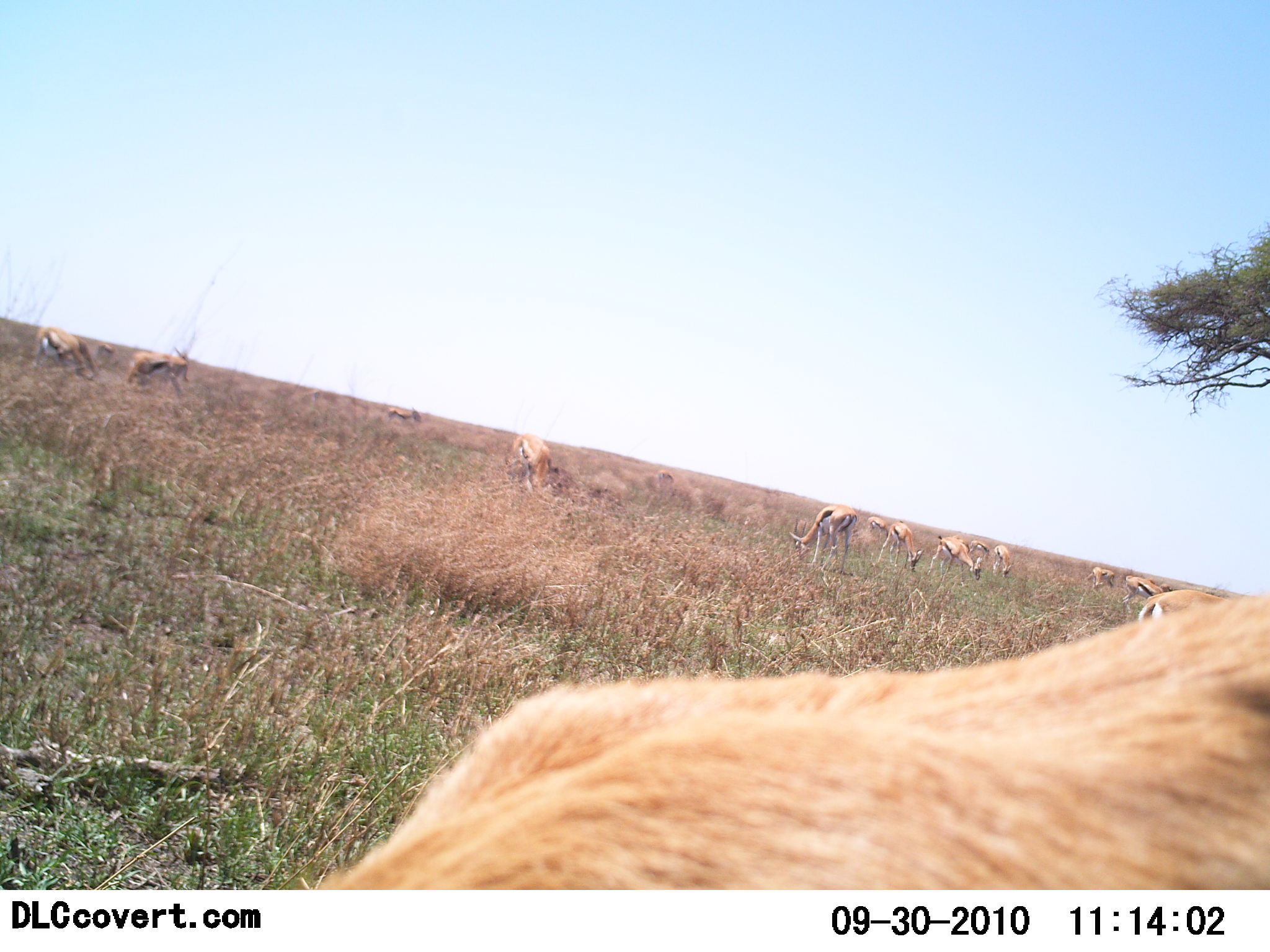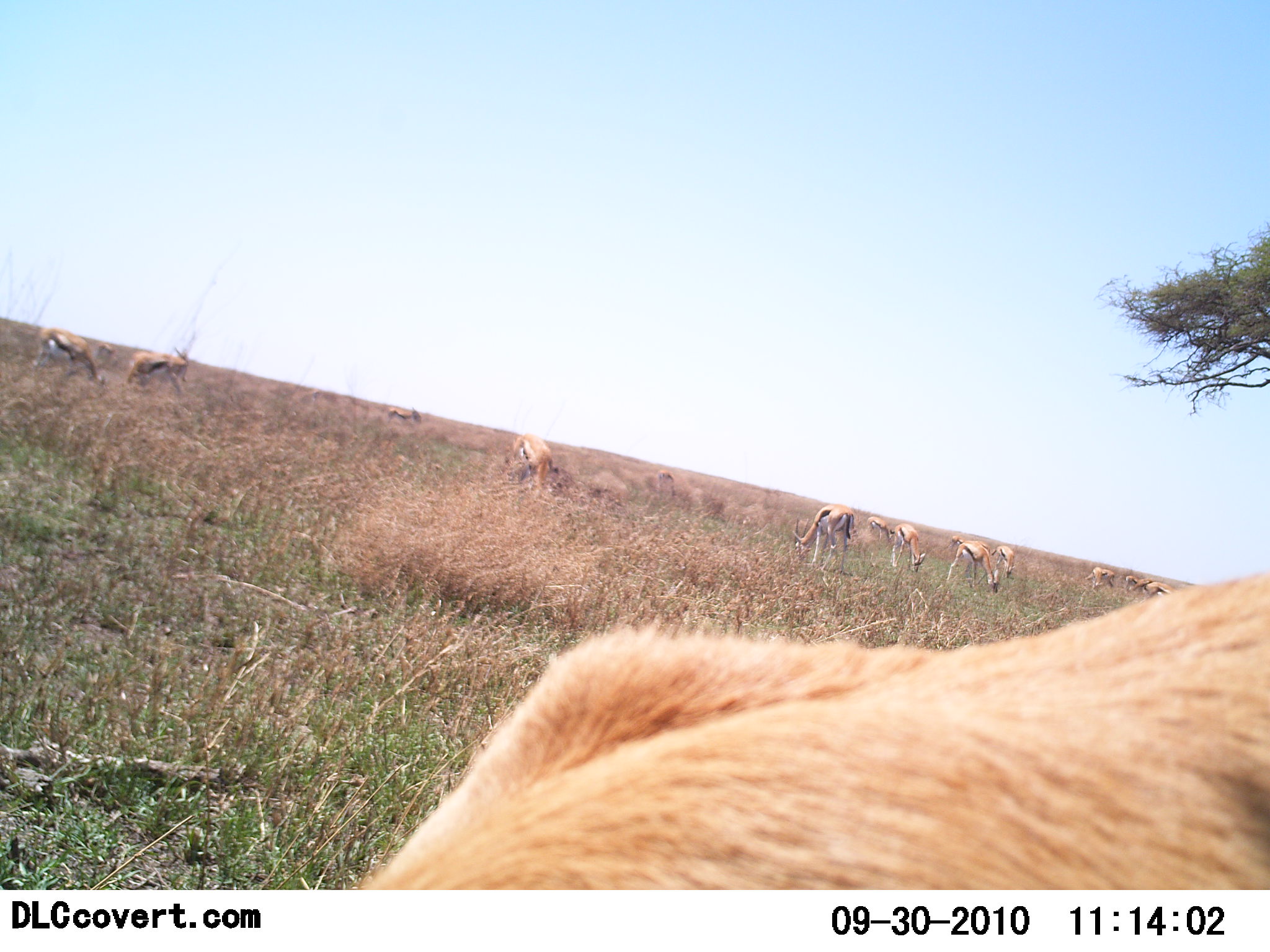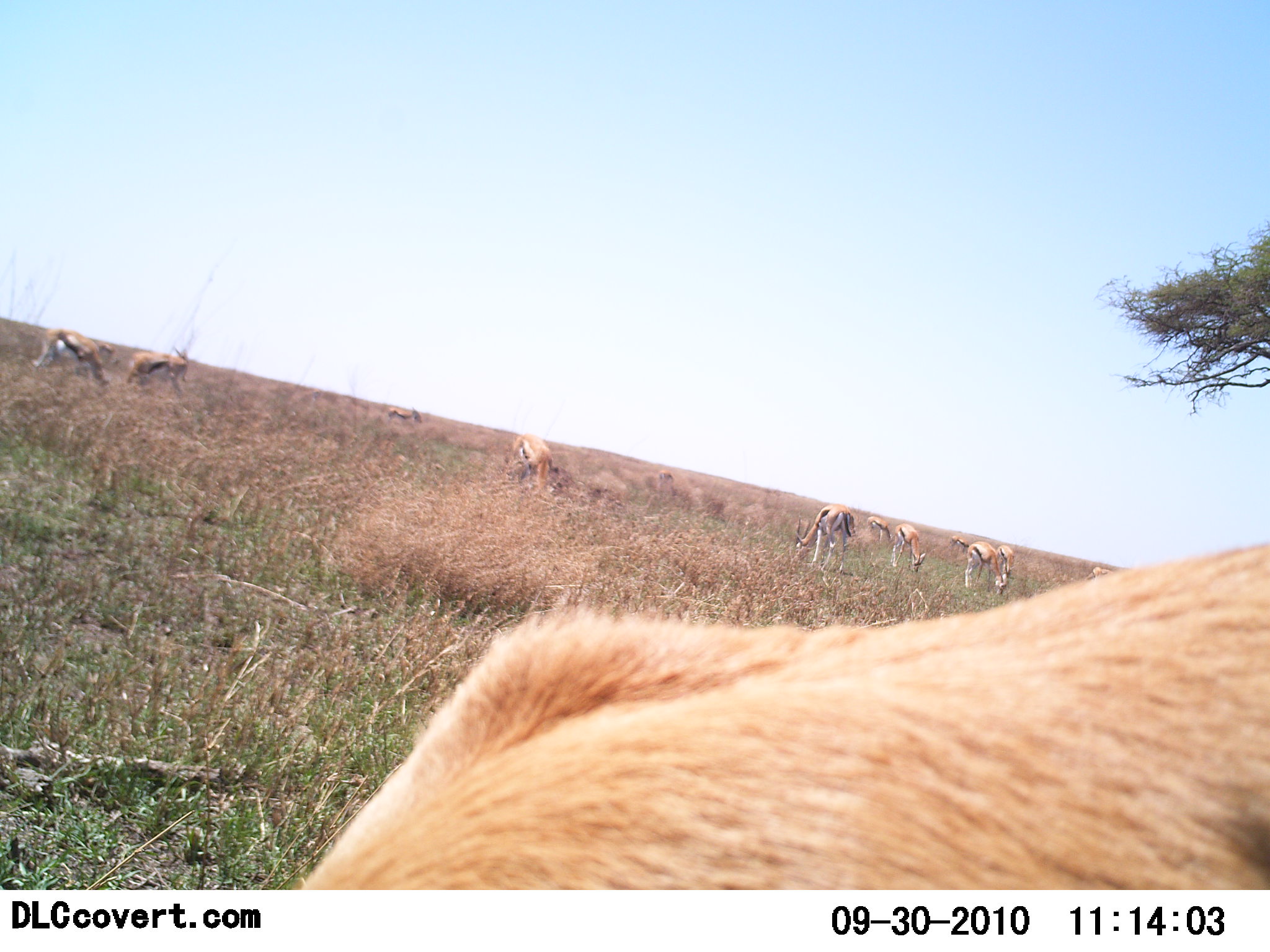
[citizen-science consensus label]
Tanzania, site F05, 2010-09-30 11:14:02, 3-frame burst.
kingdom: Animalia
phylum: Chordata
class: Mammalia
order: Artiodactyla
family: Bovidae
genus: Eudorcas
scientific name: Eudorcas thomsonii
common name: thomson's gazelle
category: gazellethomsons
Gazellethomsons (thomson's gazelle) (Eudorcas thomsonii), count 11-50. Behavior (volunteer vote fractions): standing 33%, resting 10%, moving 19%, interacting 0%. Young present (vote fraction): 0%. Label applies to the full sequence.